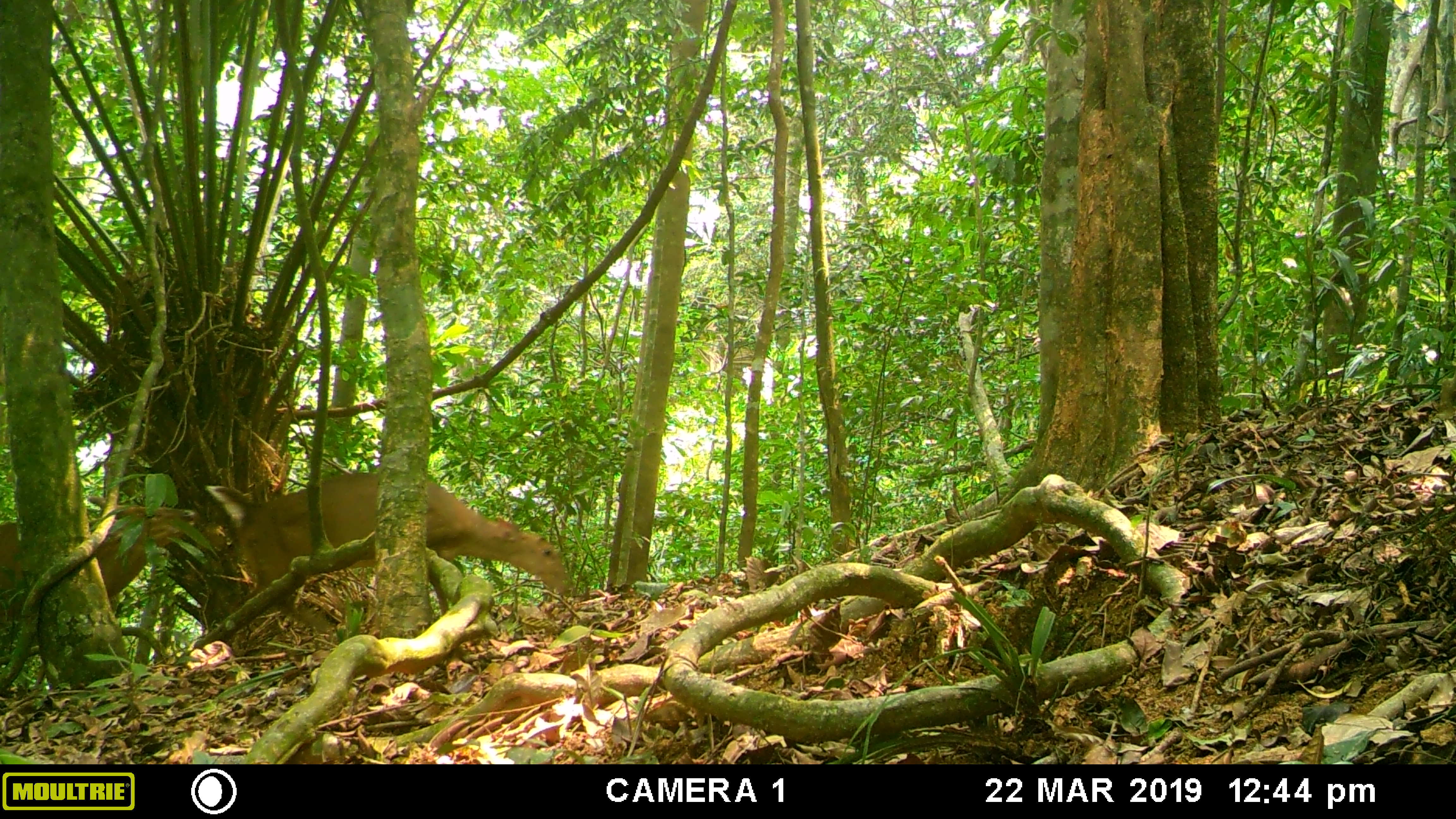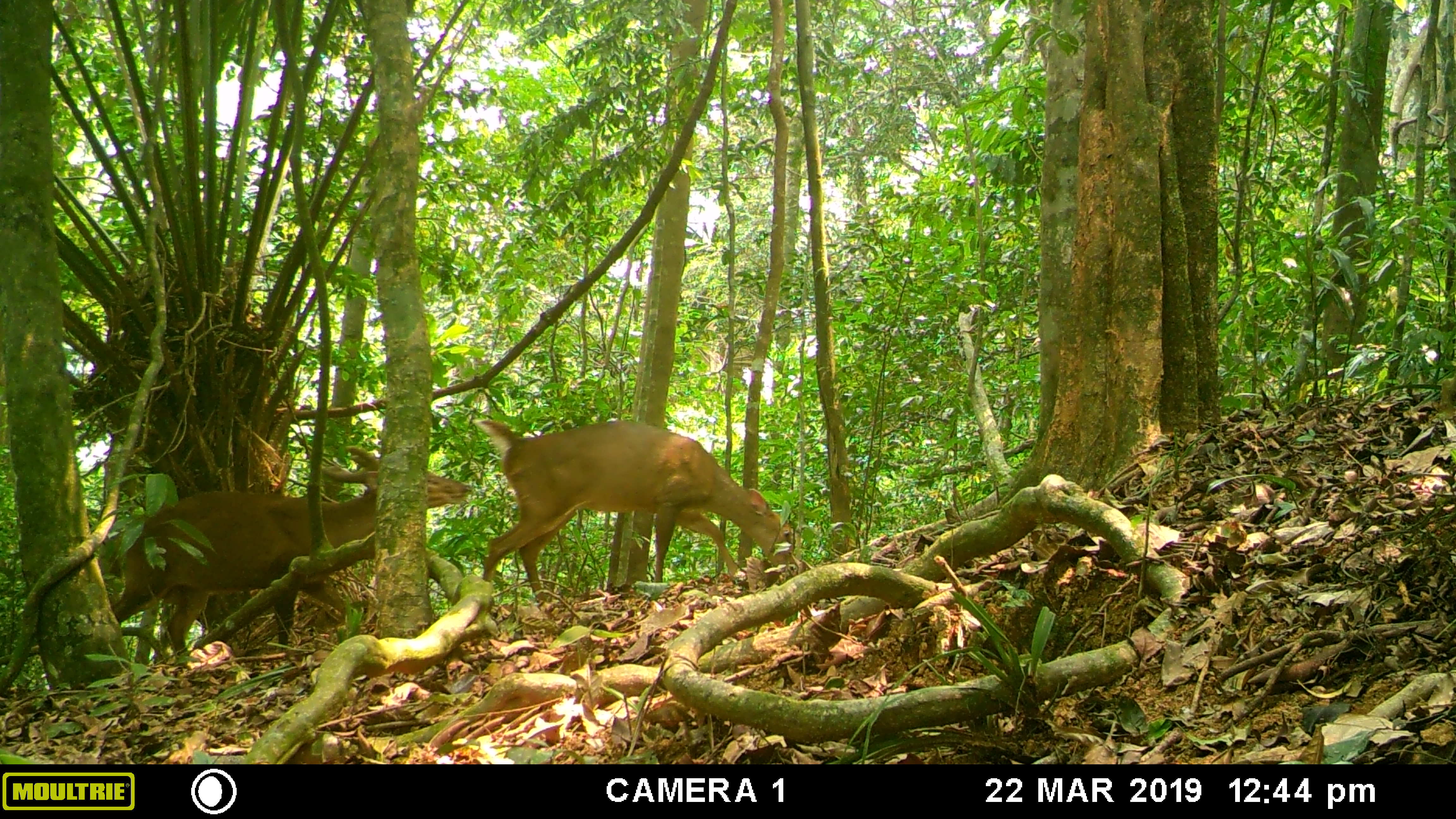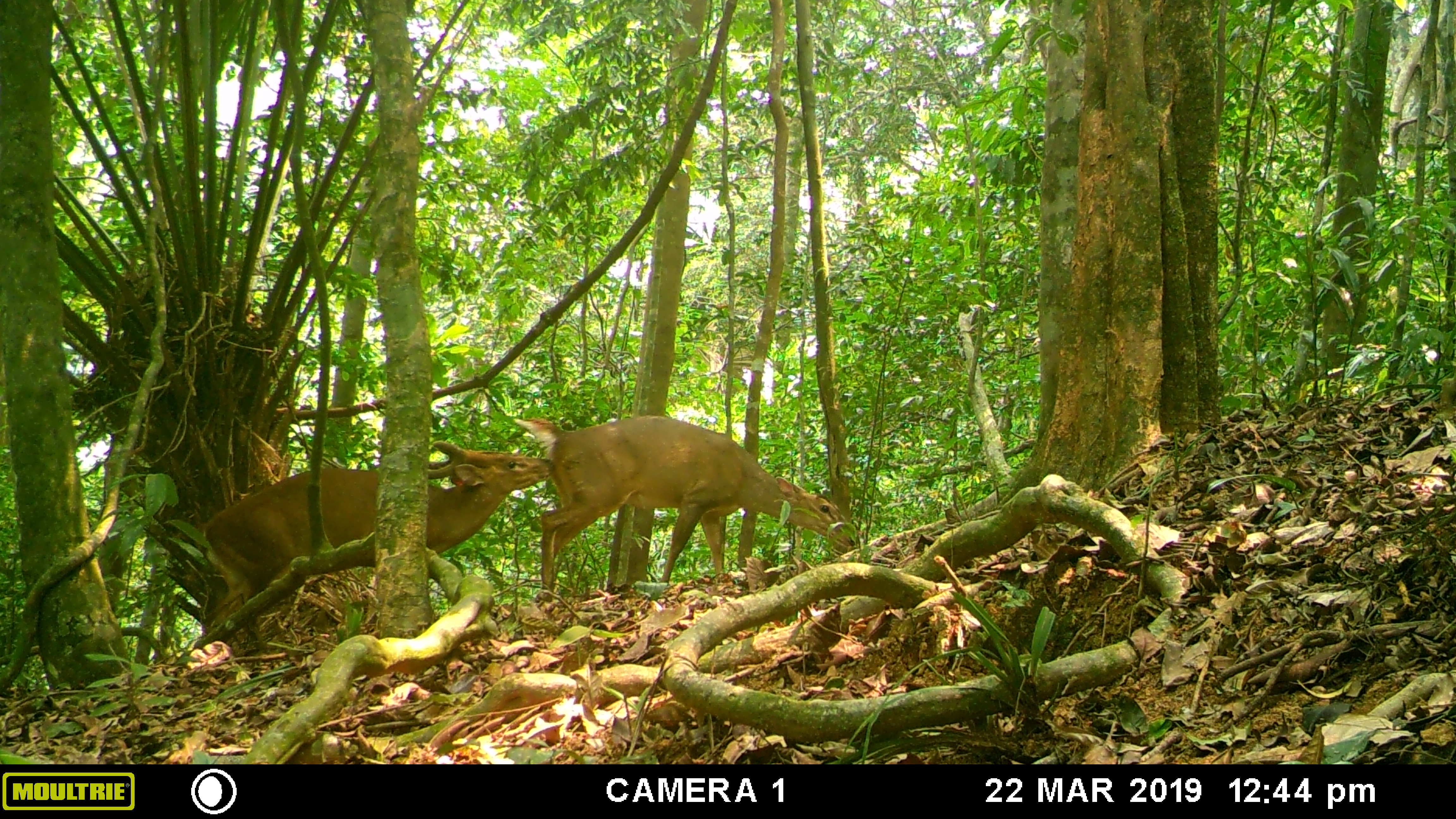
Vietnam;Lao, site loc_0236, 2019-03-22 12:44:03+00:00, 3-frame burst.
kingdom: Animalia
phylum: Chordata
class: Mammalia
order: Artiodactyla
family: Cervidae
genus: Muntiacus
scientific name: Muntiacus vuquangensis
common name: large-antlered muntjac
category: large antlered muntjac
Large antlered muntjac (large-antlered muntjac) (Muntiacus vuquangensis). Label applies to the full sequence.